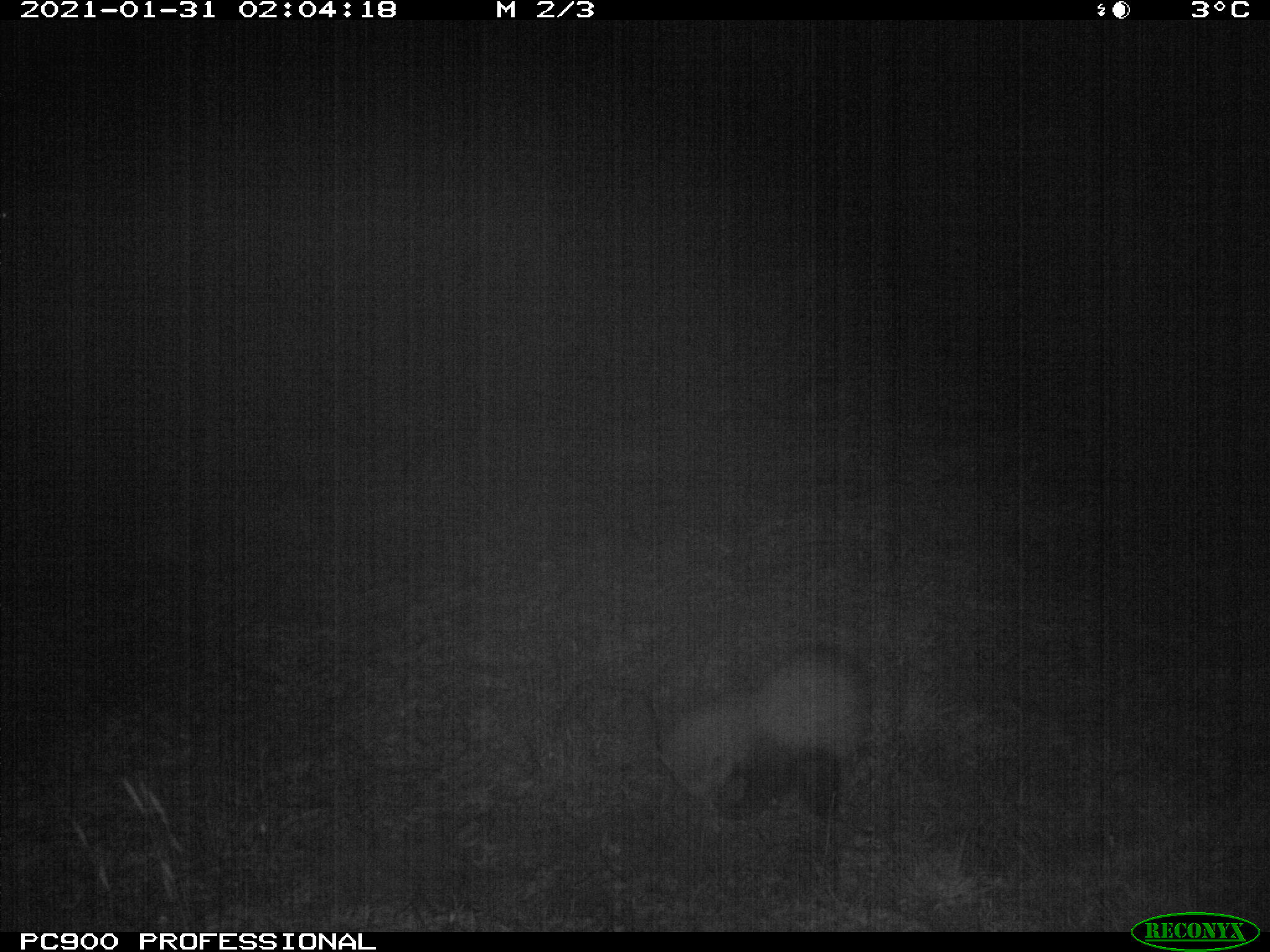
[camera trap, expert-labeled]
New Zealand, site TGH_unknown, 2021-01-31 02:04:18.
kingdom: Animalia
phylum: Chordata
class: Mammalia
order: Carnivora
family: Mustelidae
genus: Mustela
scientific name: Mustela furo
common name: ferret